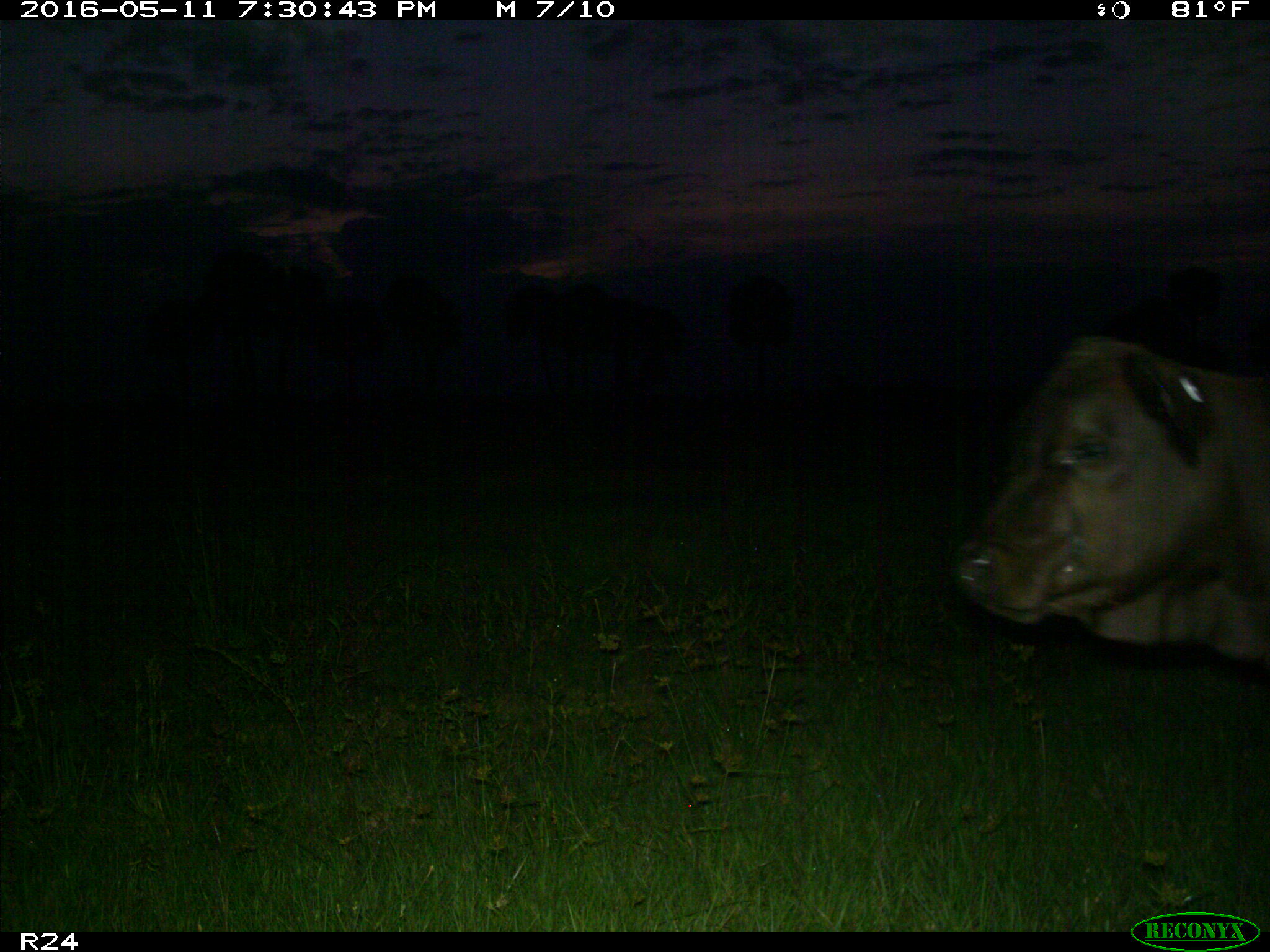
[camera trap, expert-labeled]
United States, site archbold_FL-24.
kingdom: Animalia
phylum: Chordata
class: Mammalia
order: Artiodactyla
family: Bovidae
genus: Bos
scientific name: Bos taurus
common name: domestic cow